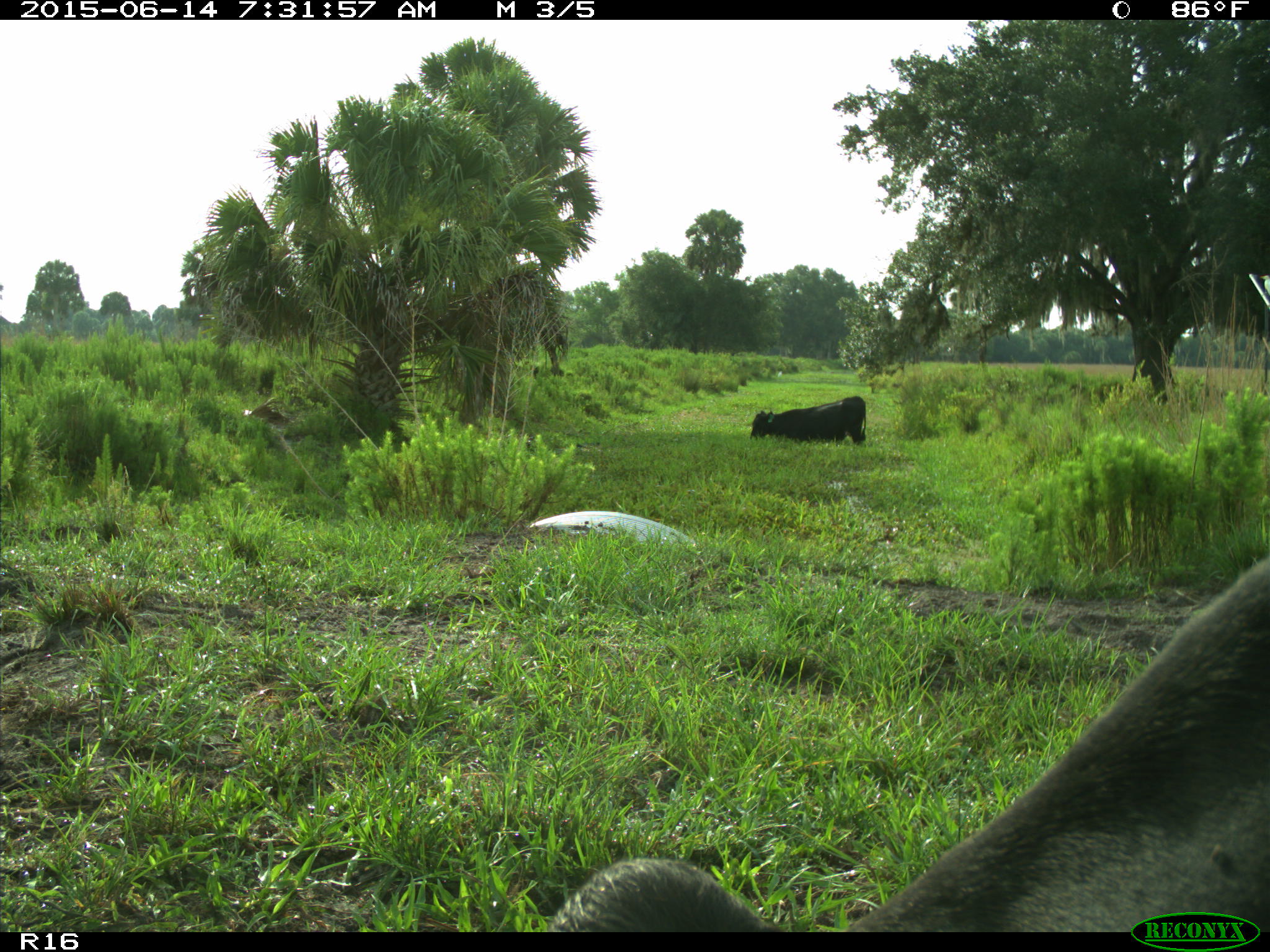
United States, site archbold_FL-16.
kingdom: Animalia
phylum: Chordata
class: Mammalia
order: Artiodactyla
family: Bovidae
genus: Bos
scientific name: Bos taurus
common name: domestic cow